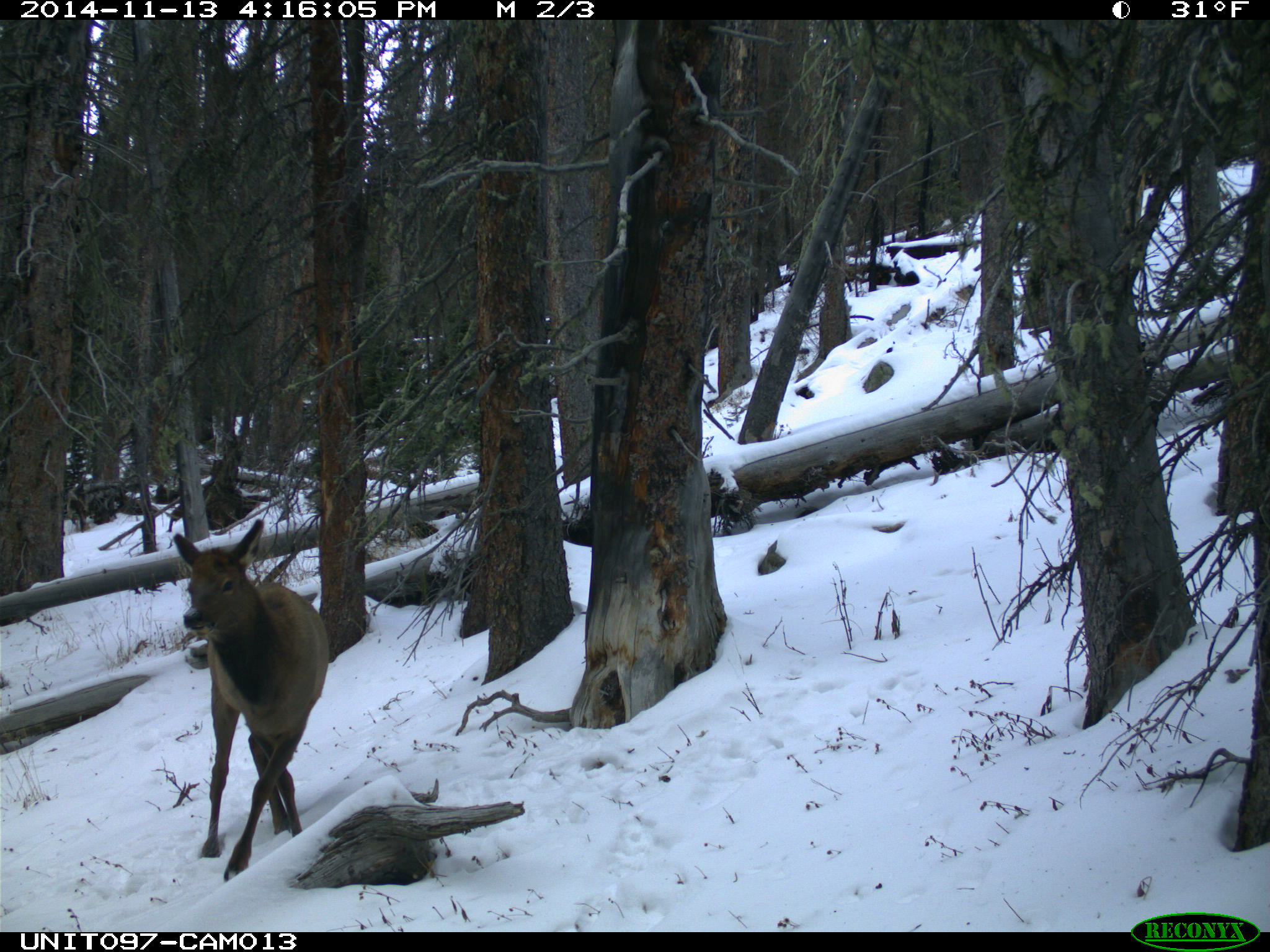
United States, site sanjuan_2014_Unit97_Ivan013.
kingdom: Animalia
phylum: Chordata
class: Mammalia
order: Artiodactyla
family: Cervidae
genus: Cervus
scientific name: Cervus elaphus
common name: red deer